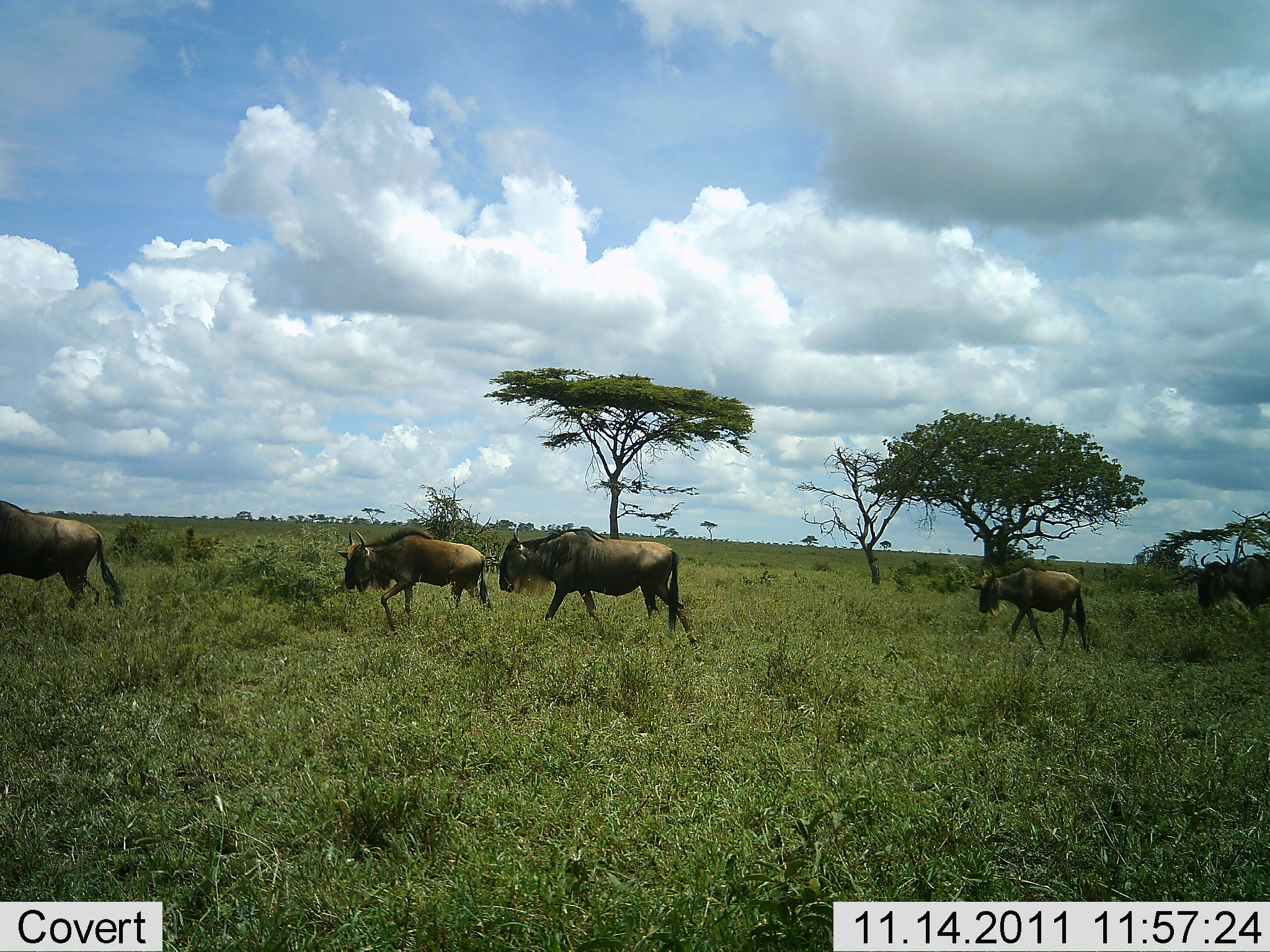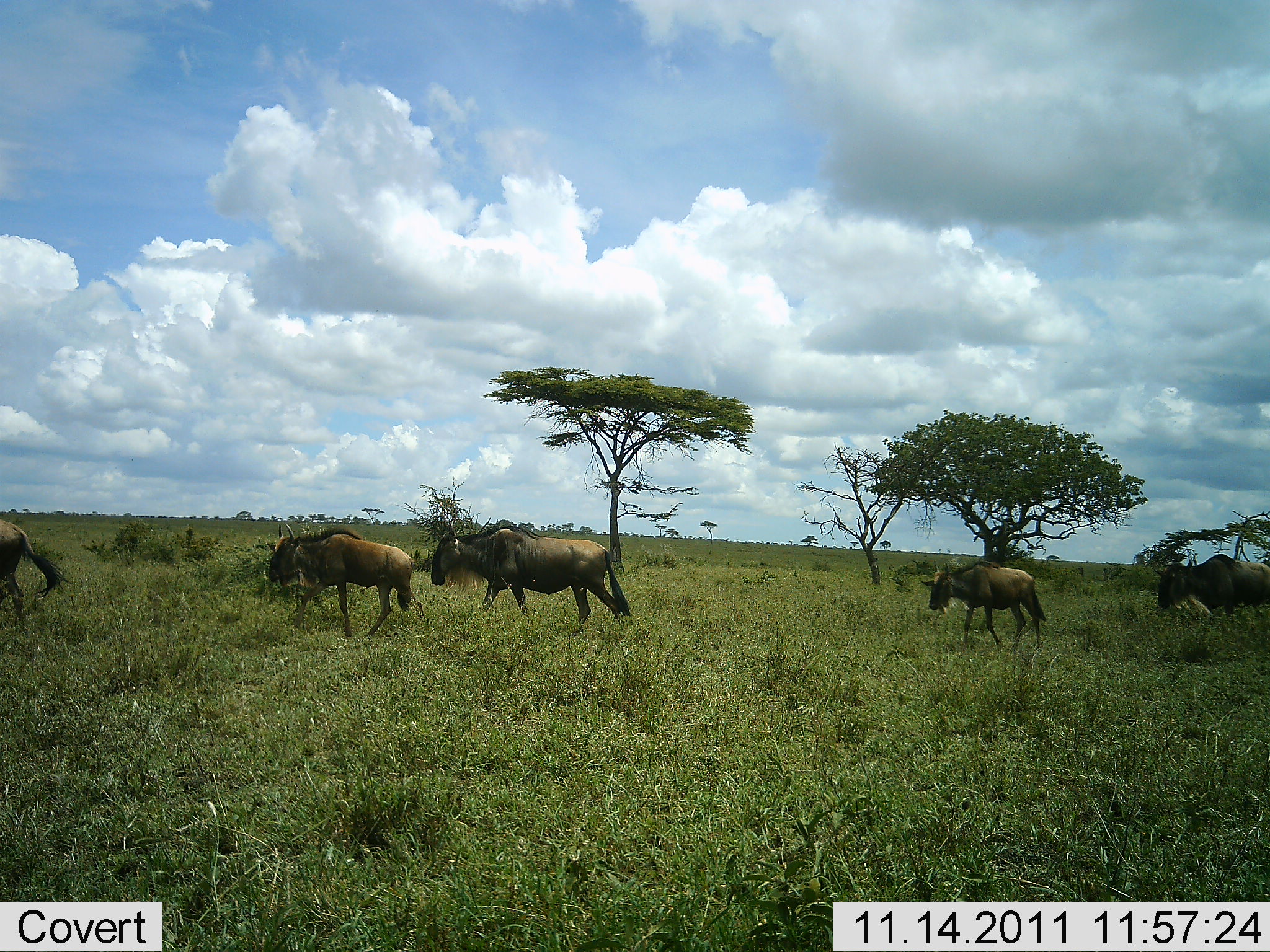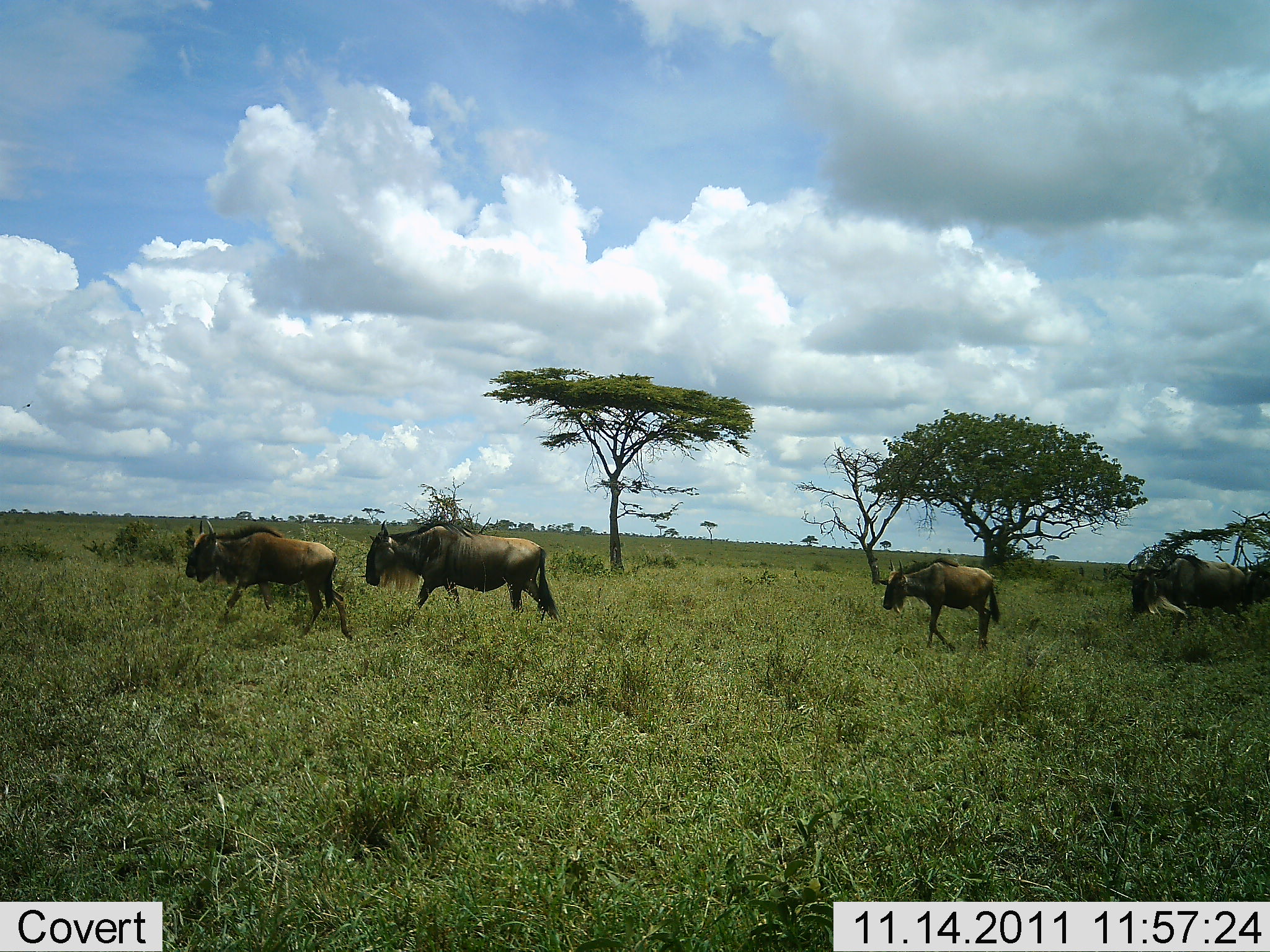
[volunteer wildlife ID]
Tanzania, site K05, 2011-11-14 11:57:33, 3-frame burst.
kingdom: Animalia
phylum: Chordata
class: Mammalia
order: Artiodactyla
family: Bovidae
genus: Connochaetes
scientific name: Connochaetes taurinus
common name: blue wildebeest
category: wildebeest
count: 5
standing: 0%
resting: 0%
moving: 100%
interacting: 0%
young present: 29%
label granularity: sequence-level